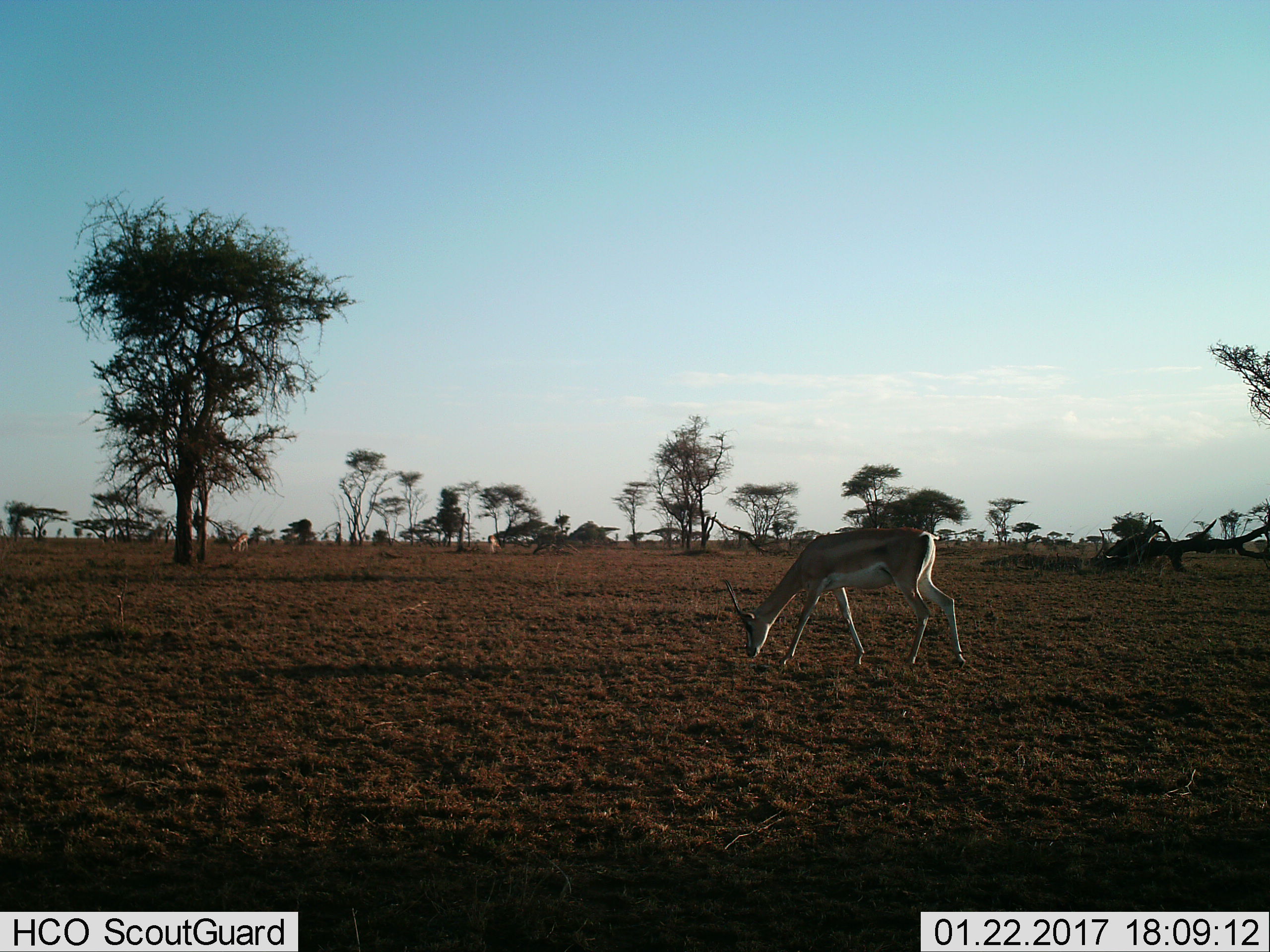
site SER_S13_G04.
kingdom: Animalia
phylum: Chordata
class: Mammalia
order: Artiodactyla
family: Bovidae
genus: Eudorcas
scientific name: Eudorcas thomsonii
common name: thomson's gazelle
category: gazellethomsons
Gazellethomsons (thomson's gazelle) (Eudorcas thomsonii), count 1. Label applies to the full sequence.